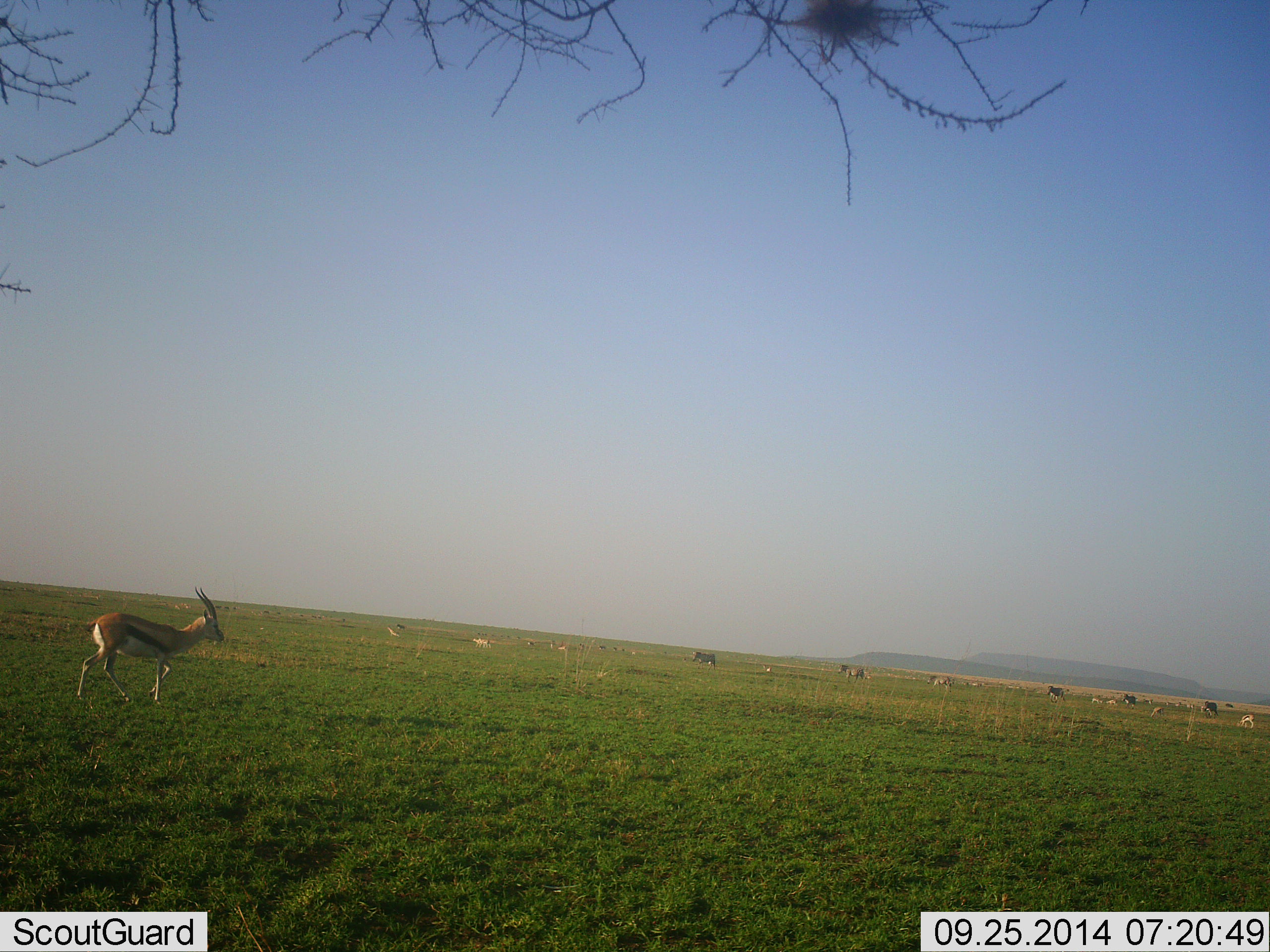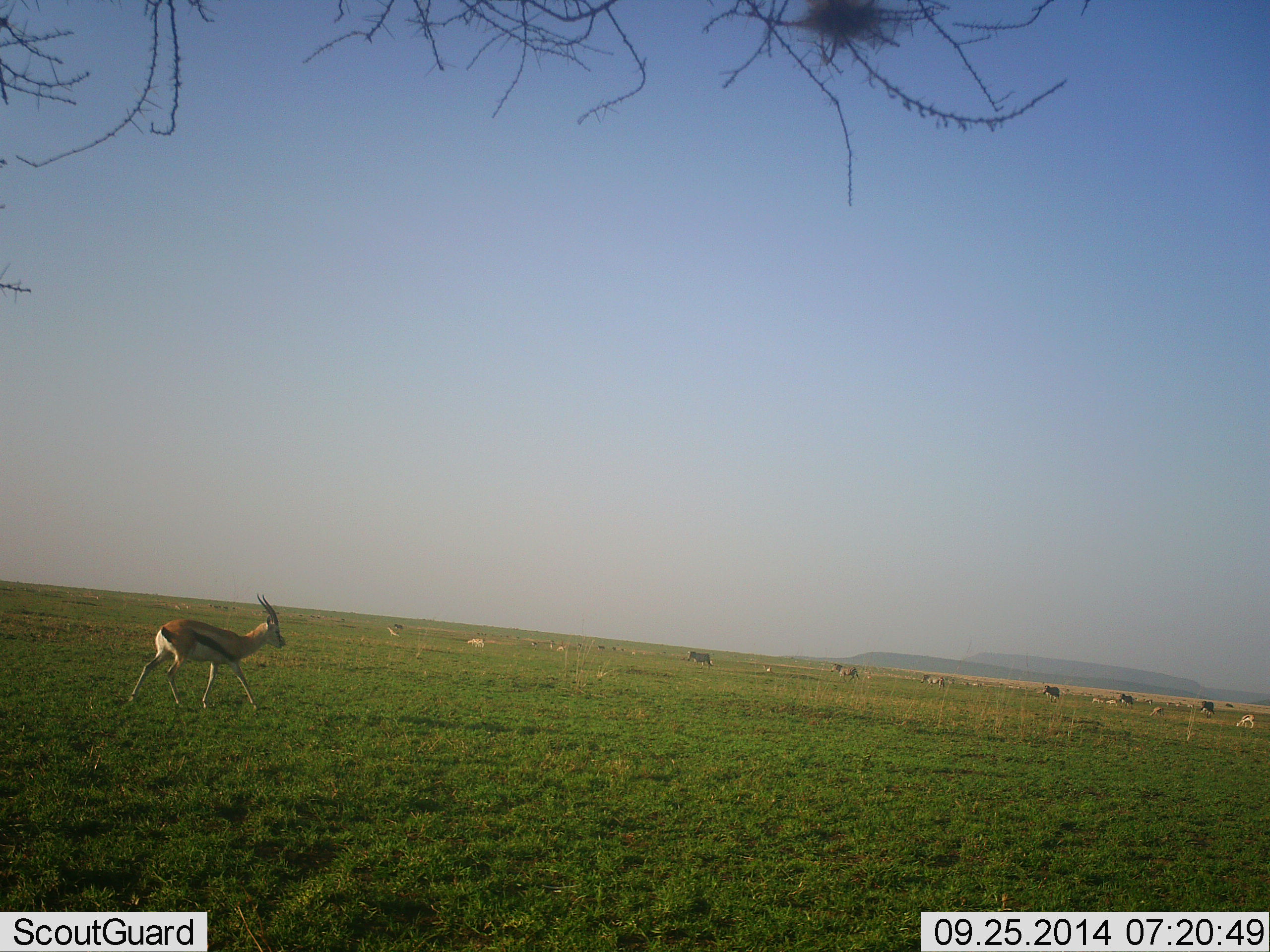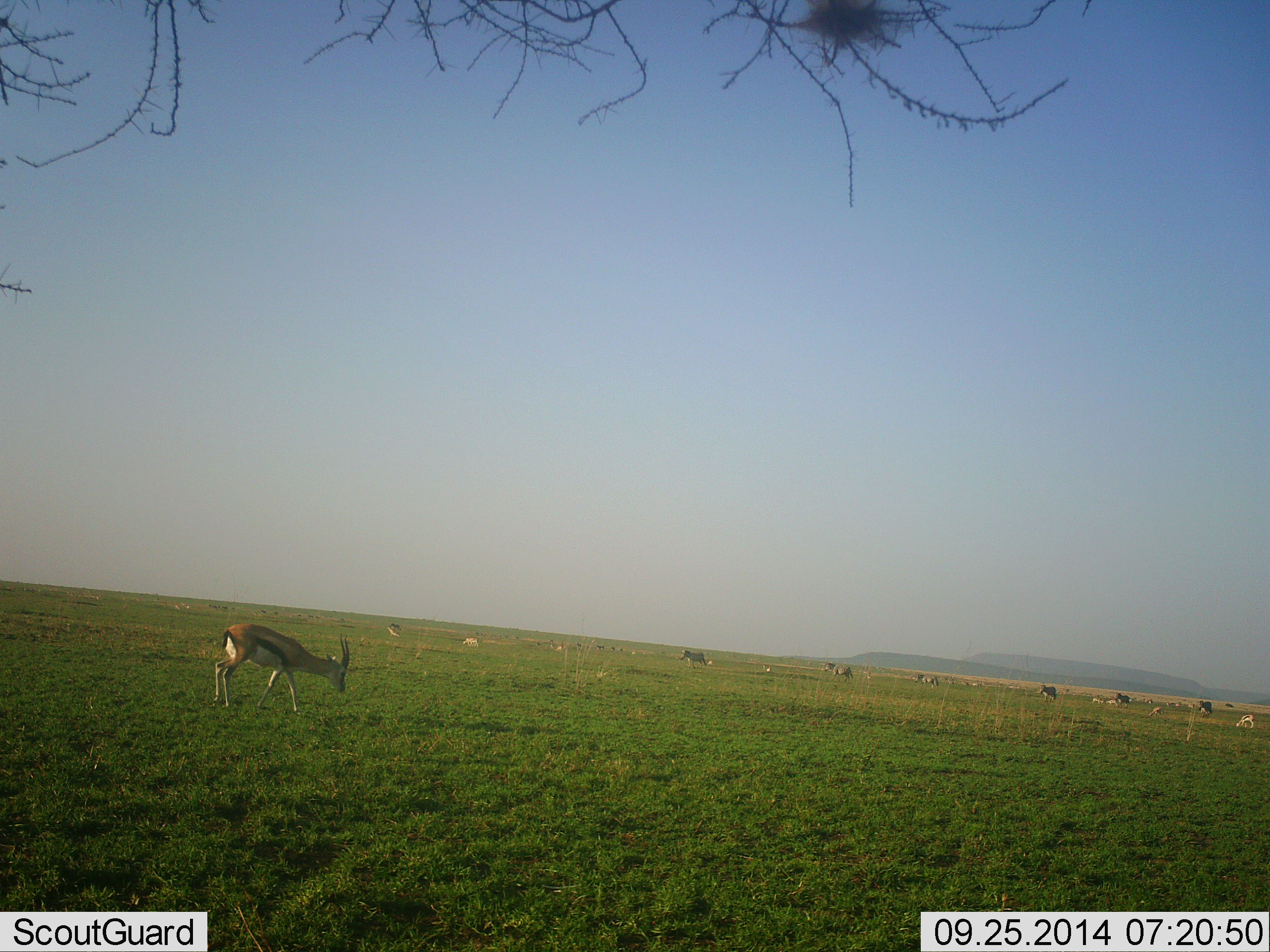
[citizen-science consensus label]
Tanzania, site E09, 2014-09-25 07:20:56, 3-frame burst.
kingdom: Animalia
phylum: Chordata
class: Mammalia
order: Artiodactyla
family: Bovidae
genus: Eudorcas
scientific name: Eudorcas thomsonii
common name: thomson's gazelle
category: gazellethomsons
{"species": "gazellethomsons (thomson's gazelle) (Eudorcas thomsonii)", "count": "8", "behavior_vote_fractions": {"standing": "12%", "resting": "0%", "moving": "94%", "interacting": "0%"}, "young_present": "0%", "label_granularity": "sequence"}